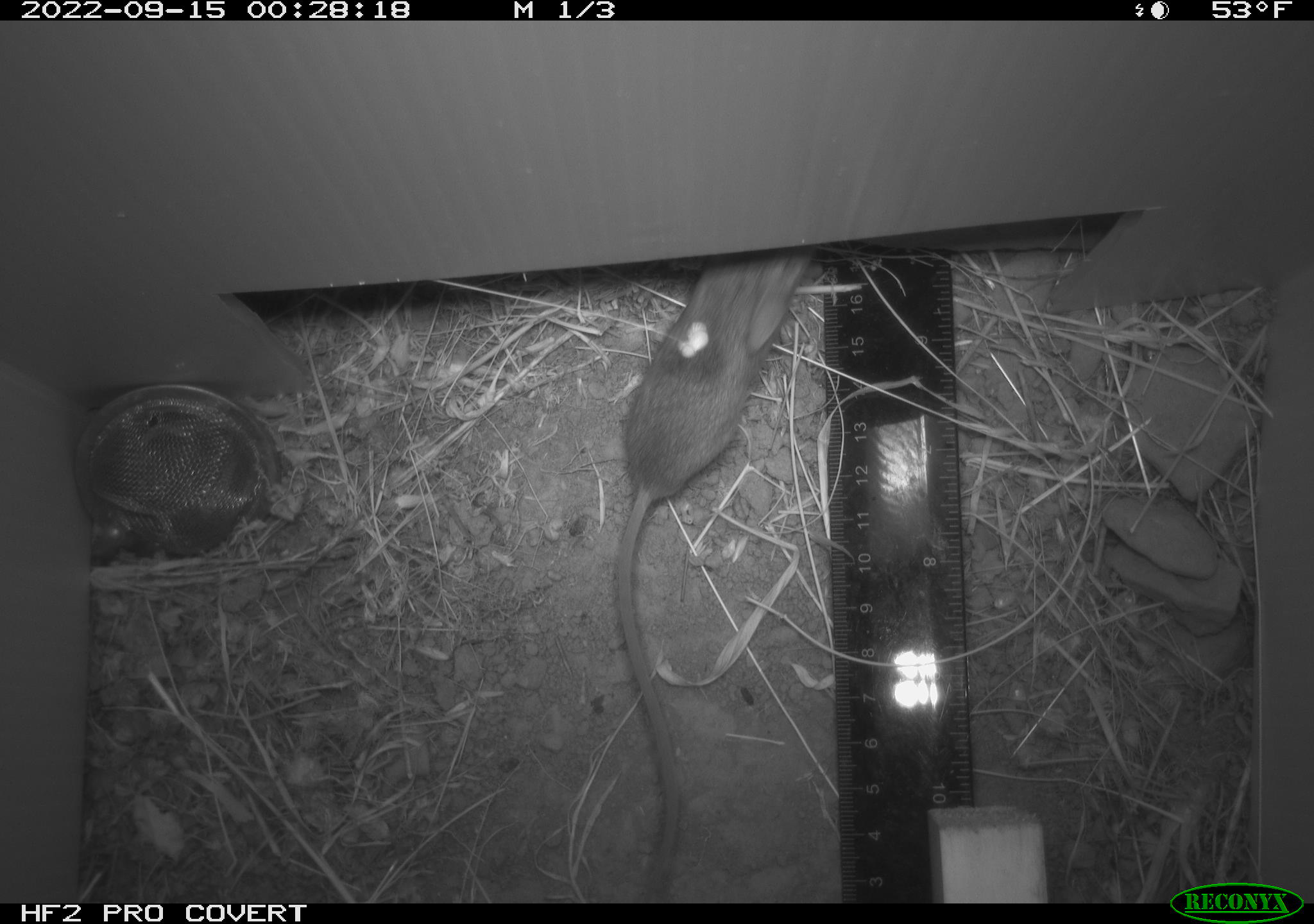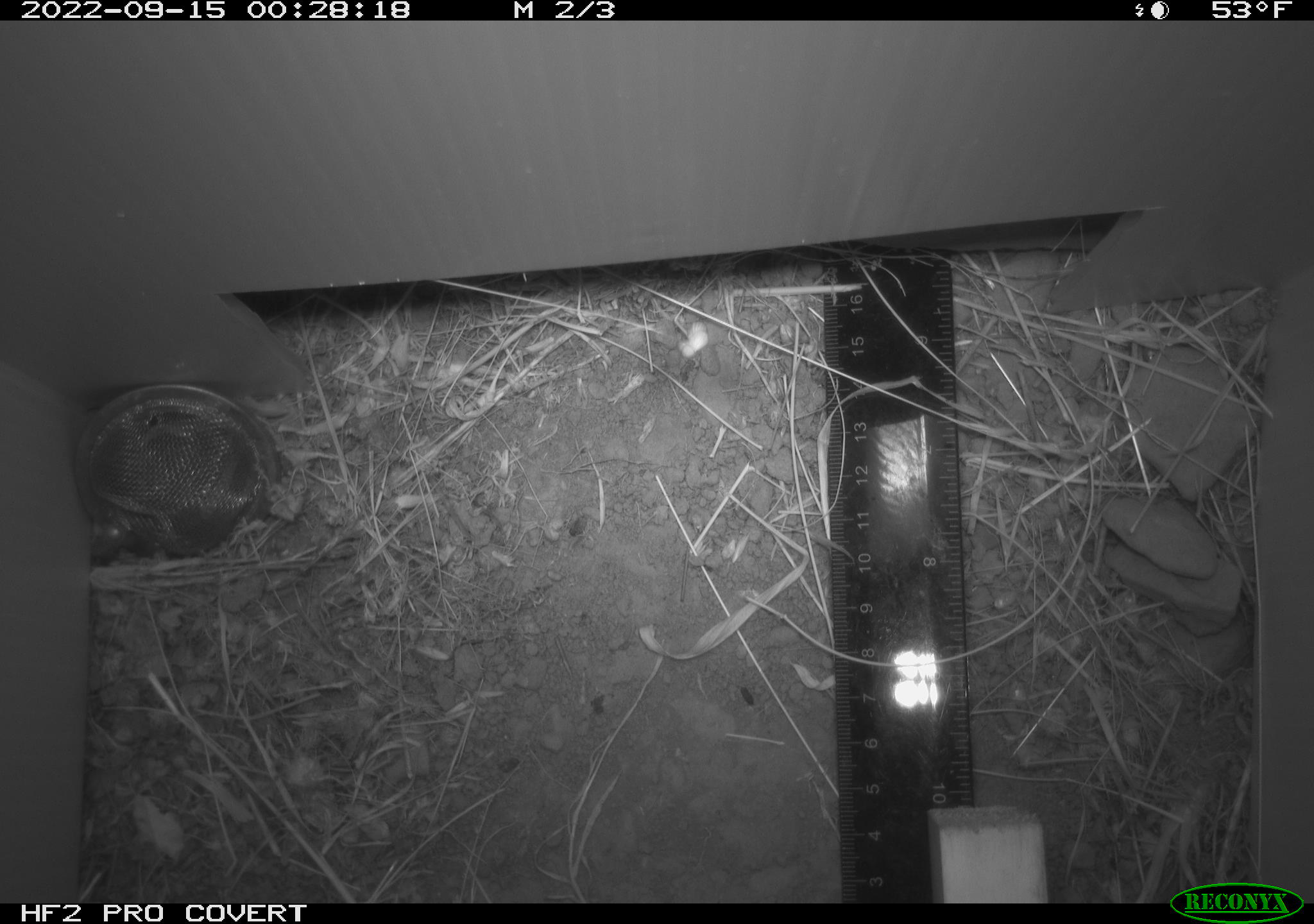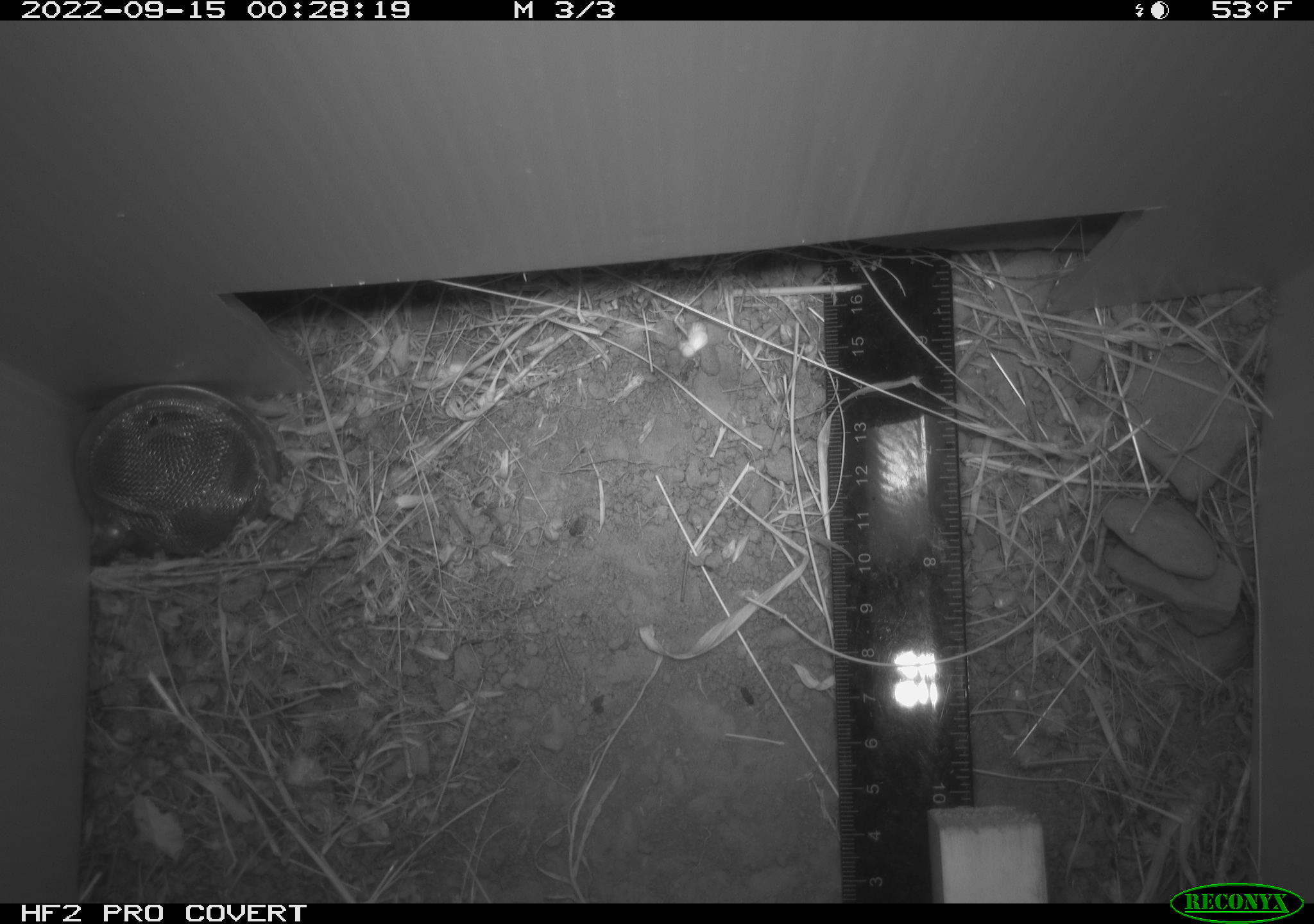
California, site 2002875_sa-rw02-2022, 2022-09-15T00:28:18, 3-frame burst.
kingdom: Animalia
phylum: Chordata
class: Mammalia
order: Rodentia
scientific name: Rodentia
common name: mouse species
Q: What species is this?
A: Mouse species (Rodentia).